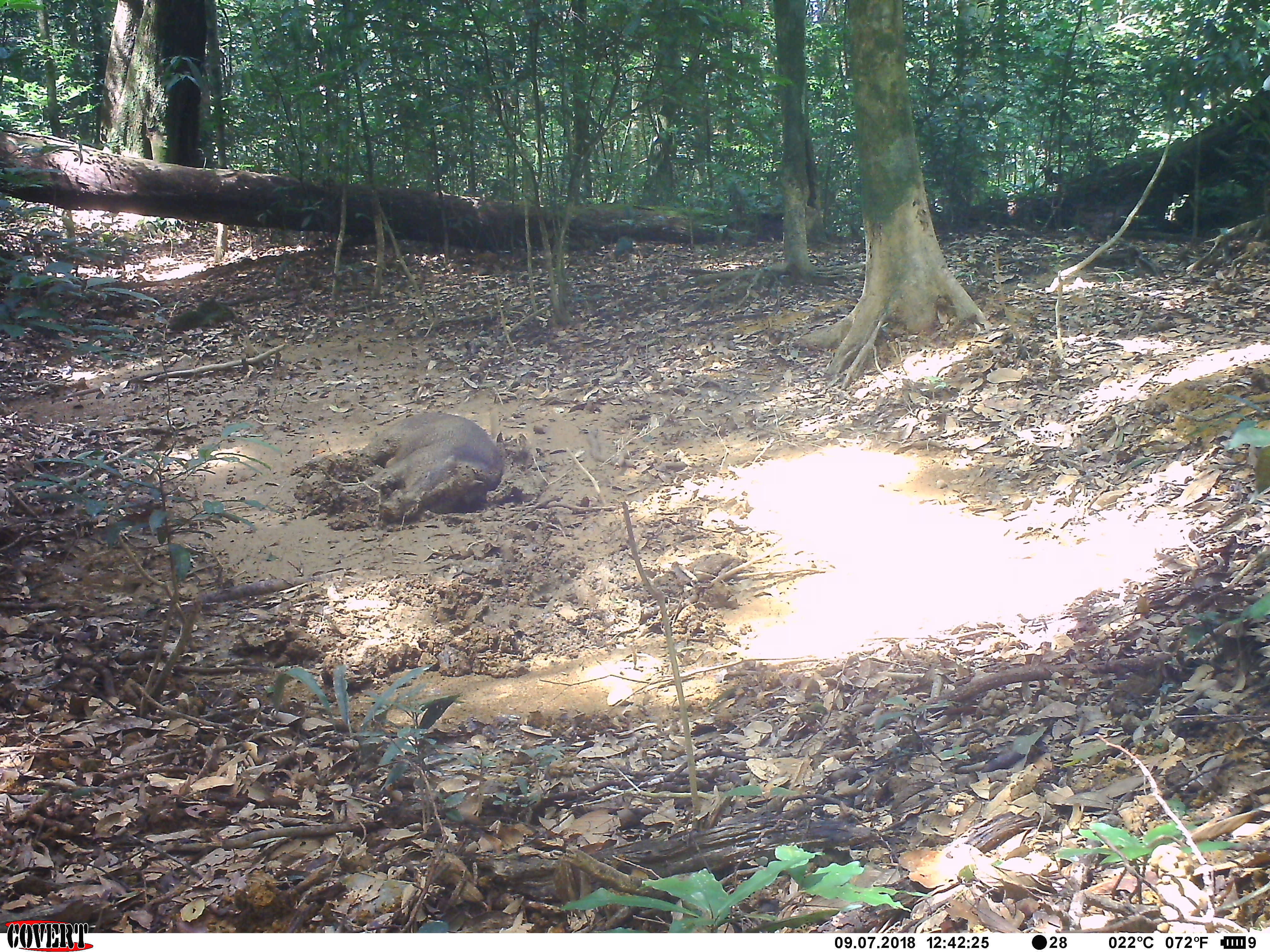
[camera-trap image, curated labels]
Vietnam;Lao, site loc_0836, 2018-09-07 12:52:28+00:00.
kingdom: Animalia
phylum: Chordata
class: Mammalia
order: Artiodactyla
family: Suidae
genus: Sus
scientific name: Sus scrofa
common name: eurasian wild pig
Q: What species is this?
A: Eurasian wild pig (Sus scrofa).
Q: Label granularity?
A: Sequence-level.